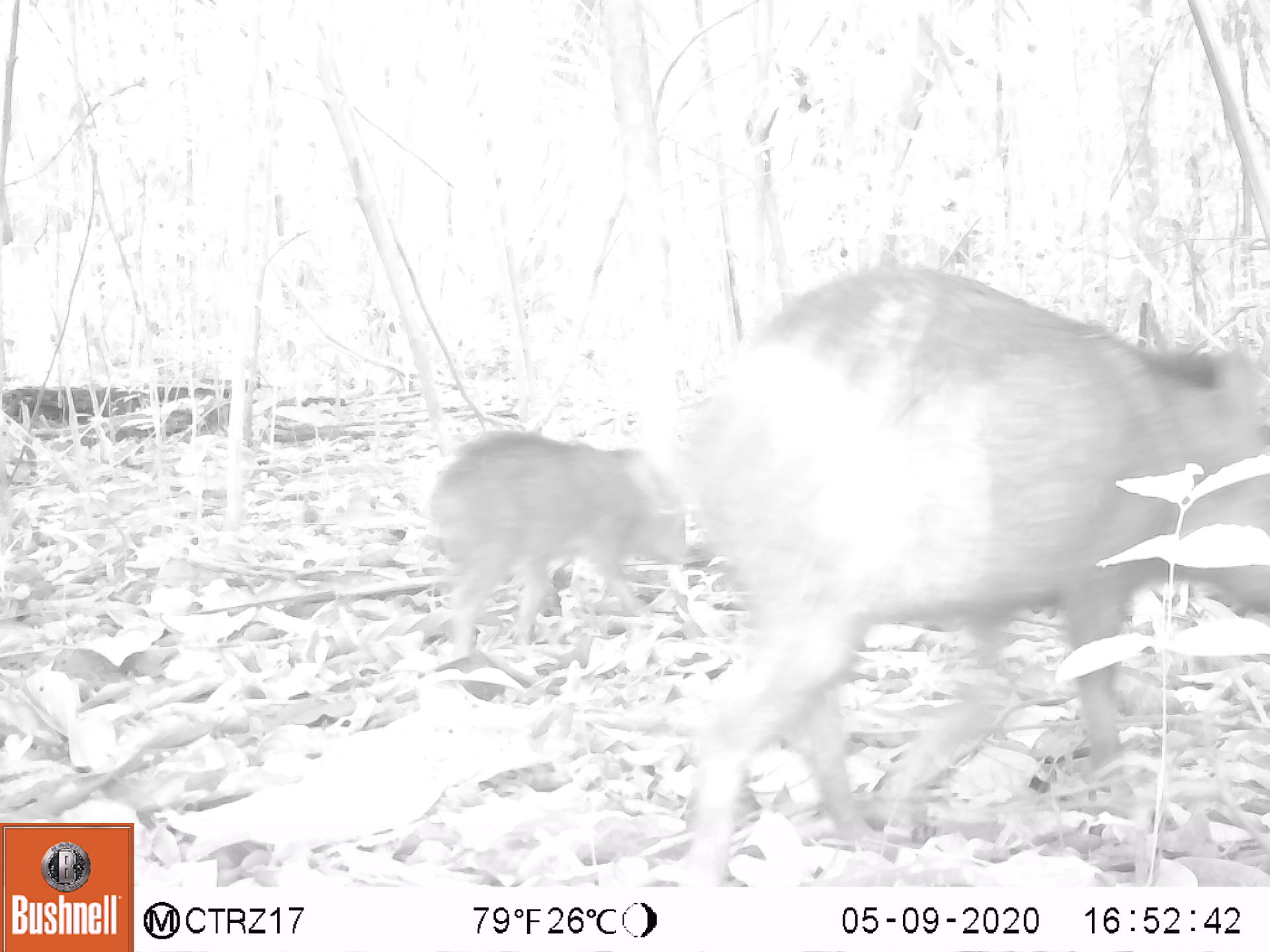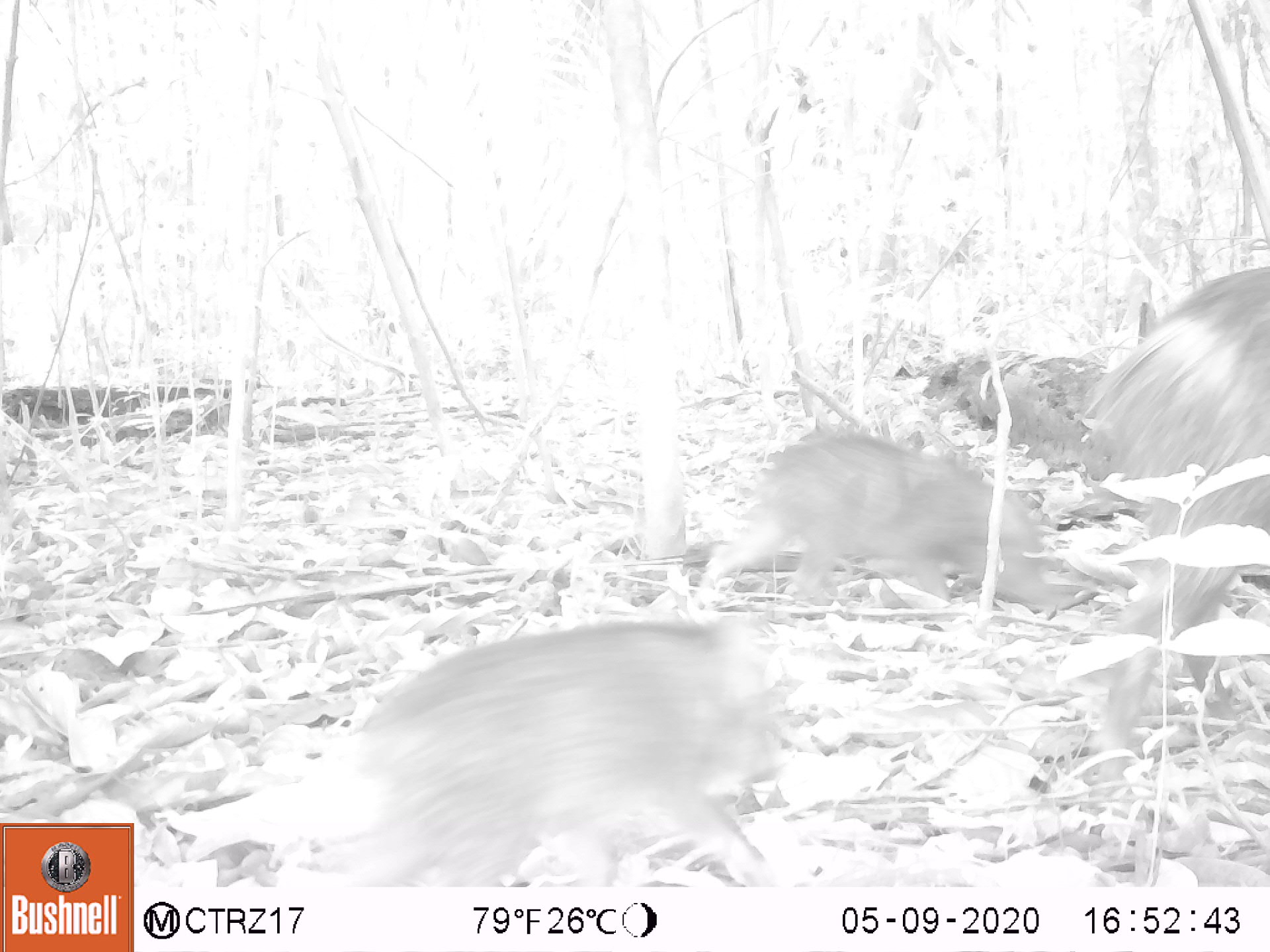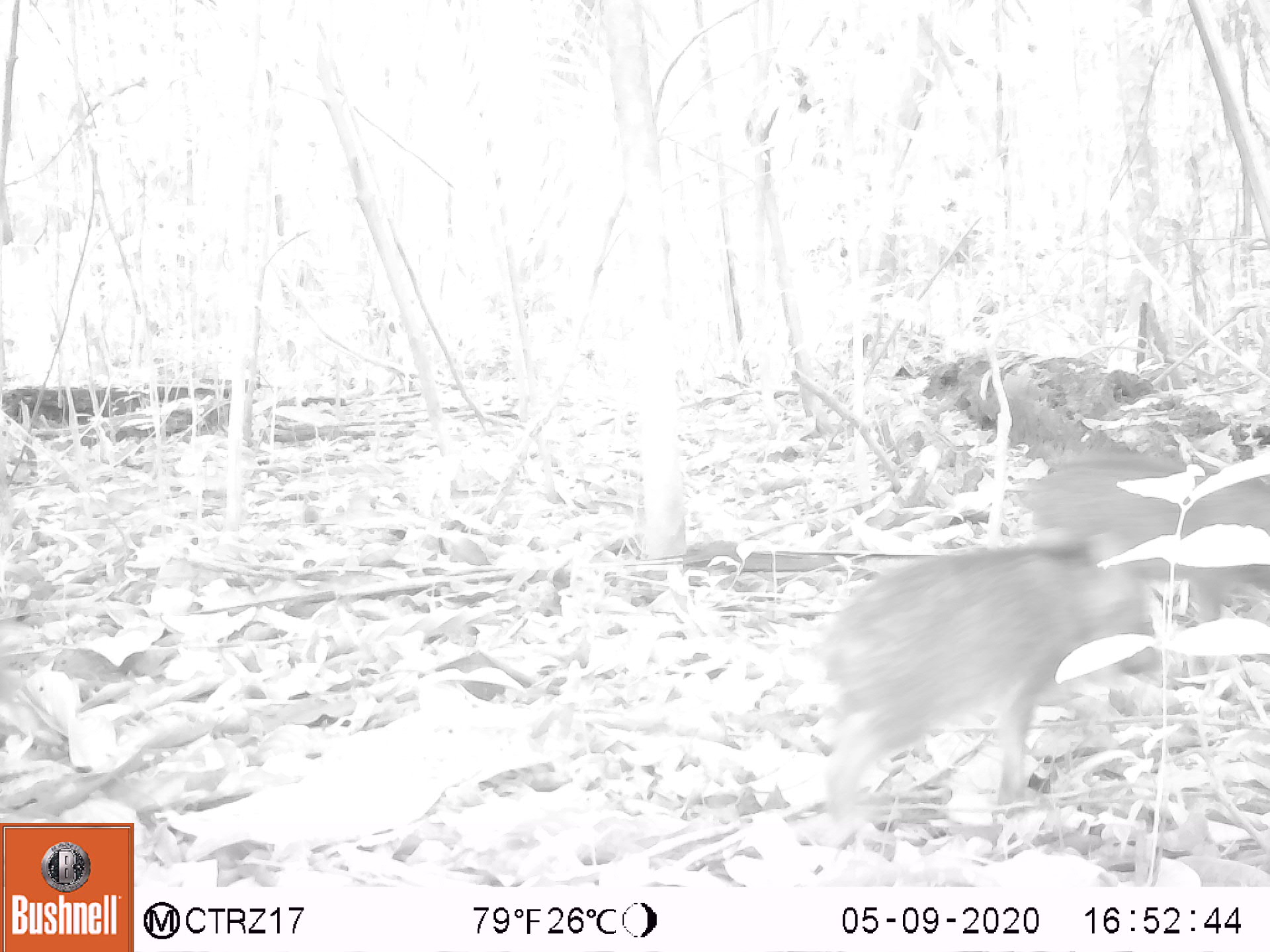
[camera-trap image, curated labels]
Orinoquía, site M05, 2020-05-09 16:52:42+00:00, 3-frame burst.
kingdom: Animalia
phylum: Chordata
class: Mammalia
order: Artiodactyla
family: Tayassuidae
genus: Pecari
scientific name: Pecari tajacu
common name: collared peccary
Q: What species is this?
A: Collared peccary (Pecari tajacu).